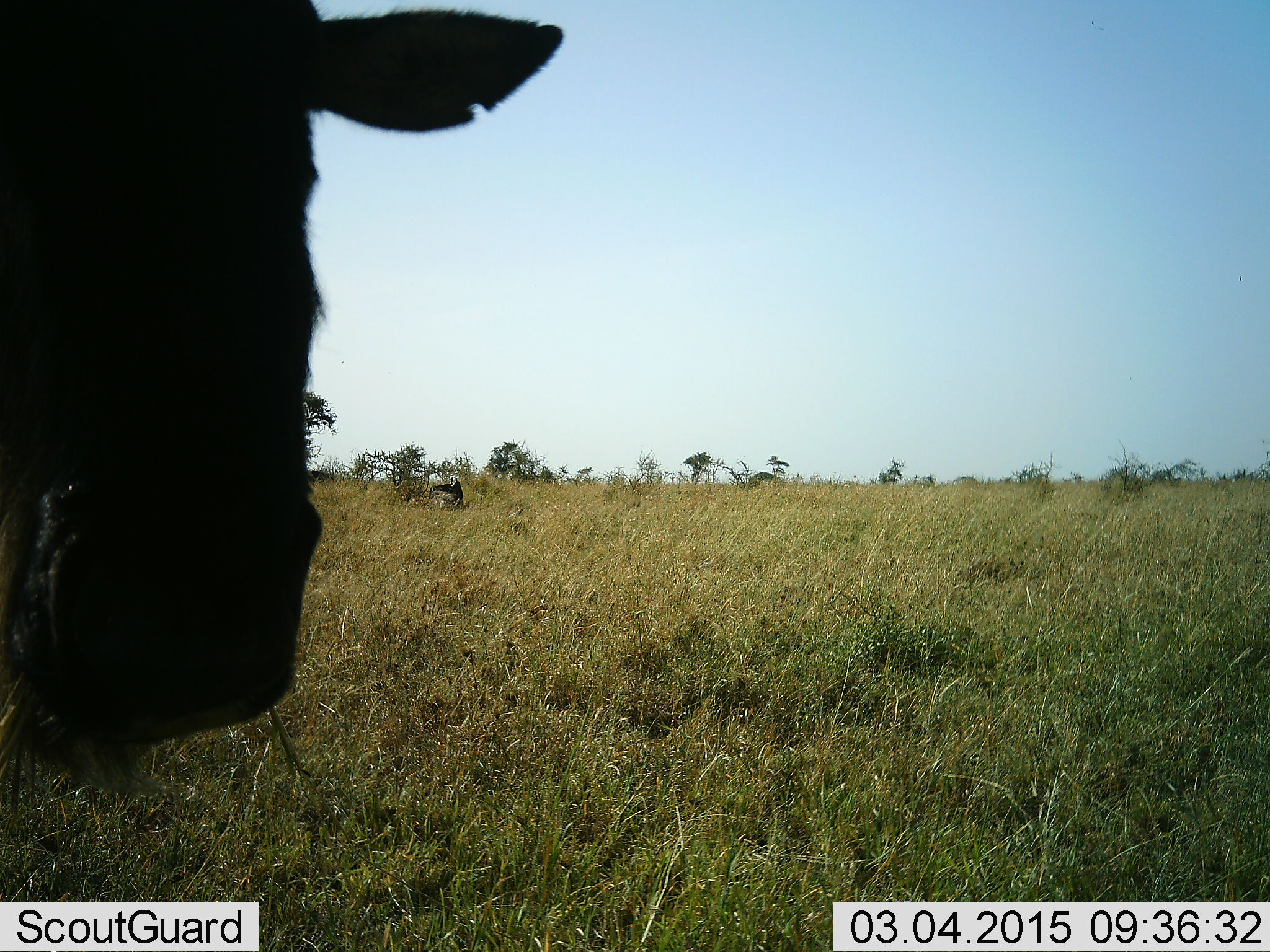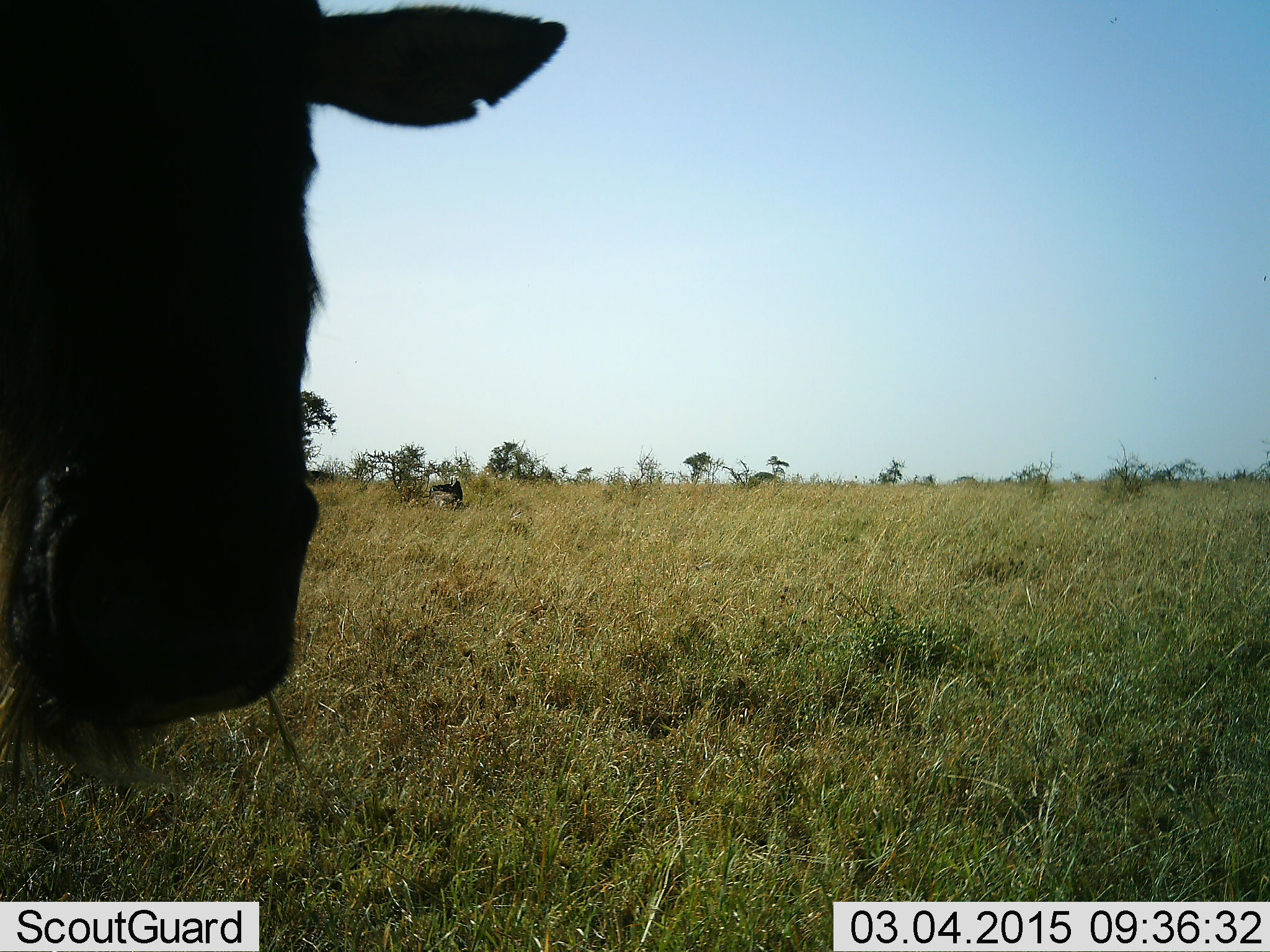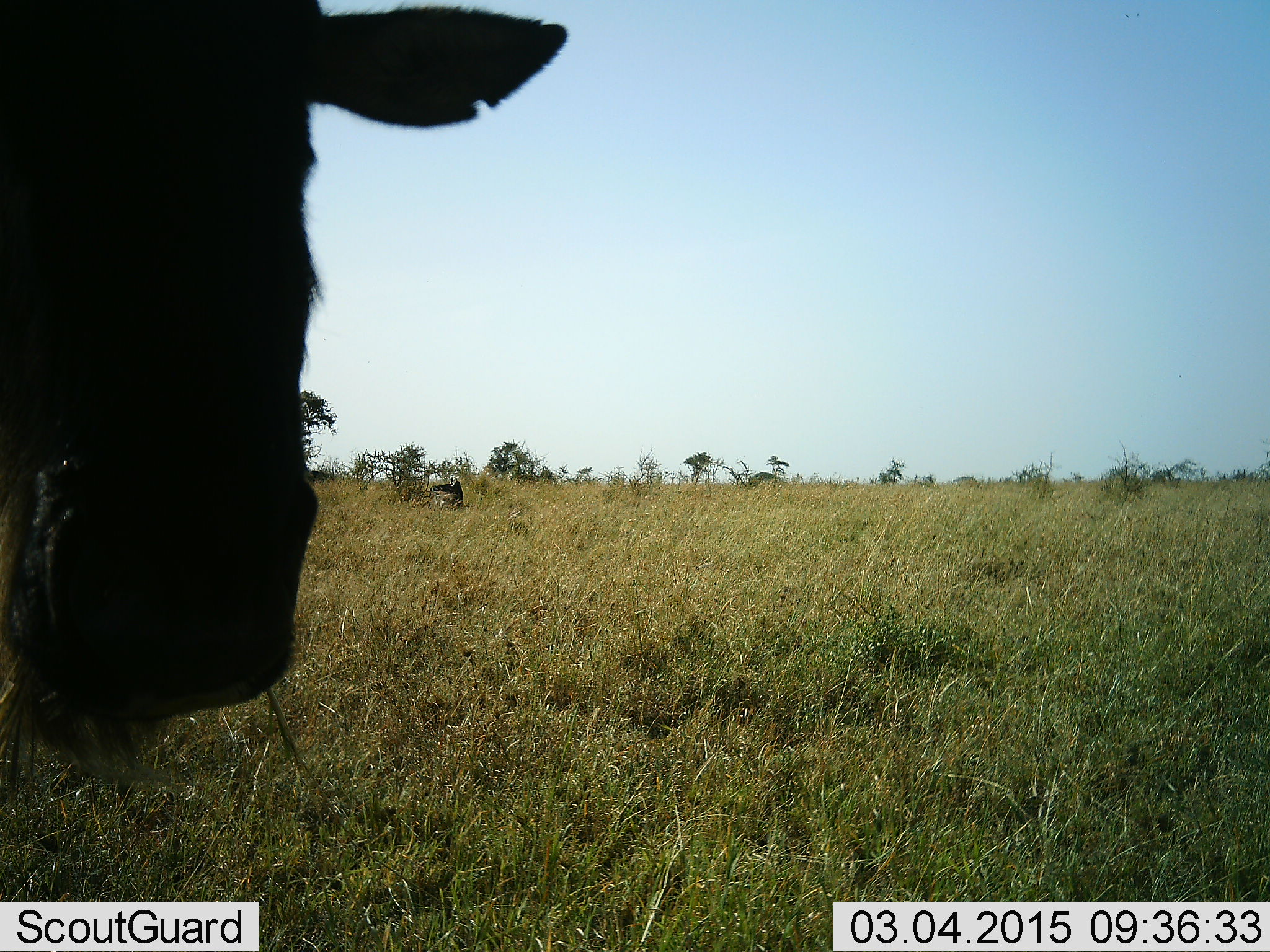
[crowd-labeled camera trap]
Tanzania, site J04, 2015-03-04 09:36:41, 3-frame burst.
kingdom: Animalia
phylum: Chordata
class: Mammalia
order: Artiodactyla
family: Bovidae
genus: Connochaetes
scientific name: Connochaetes taurinus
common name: blue wildebeest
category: wildebeest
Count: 1.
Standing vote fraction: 70%.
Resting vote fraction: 20%.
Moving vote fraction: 0%.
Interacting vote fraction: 0%.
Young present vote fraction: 0%.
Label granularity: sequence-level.